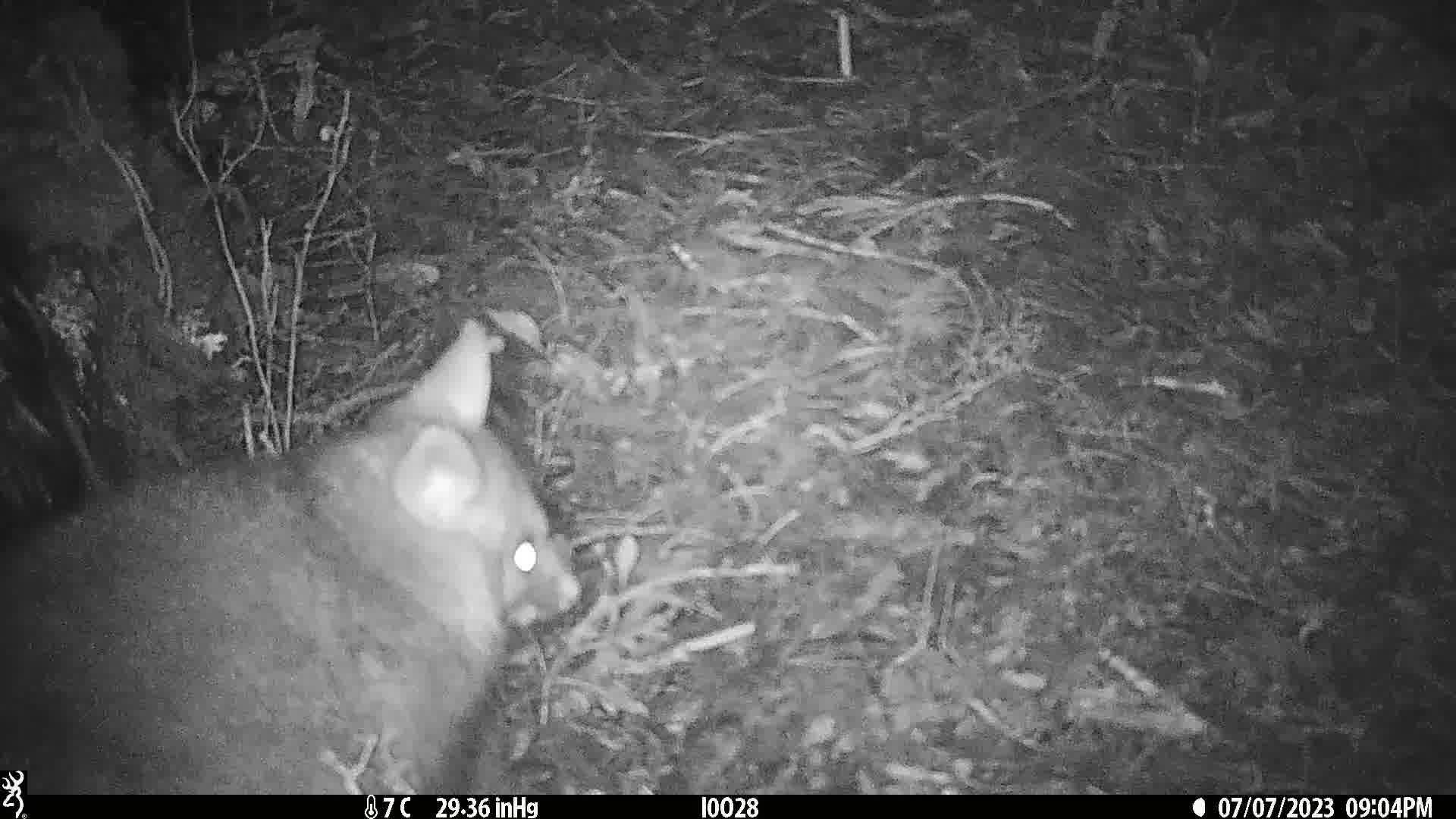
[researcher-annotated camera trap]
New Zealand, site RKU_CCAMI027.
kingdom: Animalia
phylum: Chordata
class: Mammalia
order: Diprotodontia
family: Phalangeridae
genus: Trichosurus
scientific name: Trichosurus vulpecula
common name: common brushtail possum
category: possum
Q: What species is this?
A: Possum (common brushtail possum) (Trichosurus vulpecula).